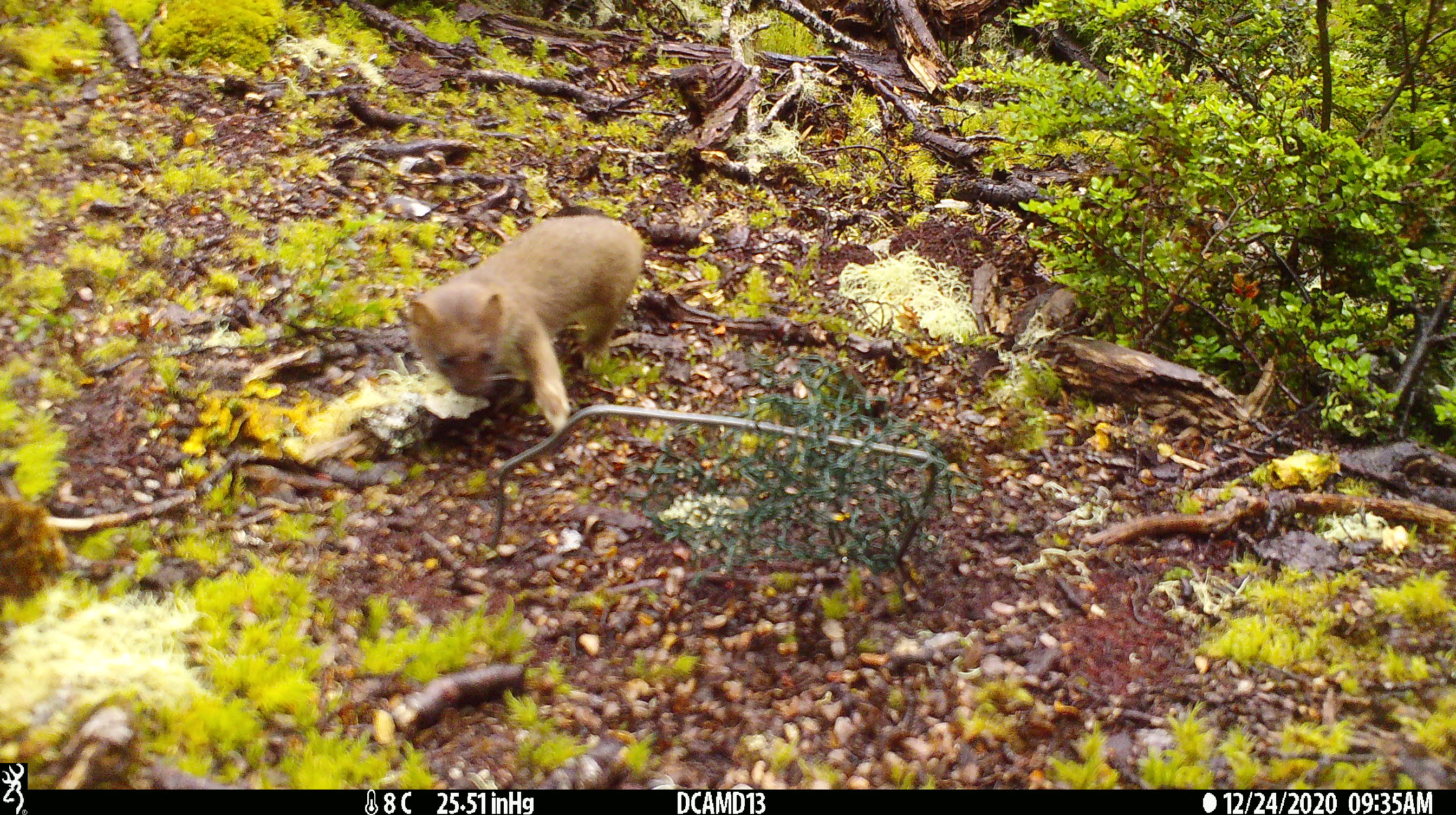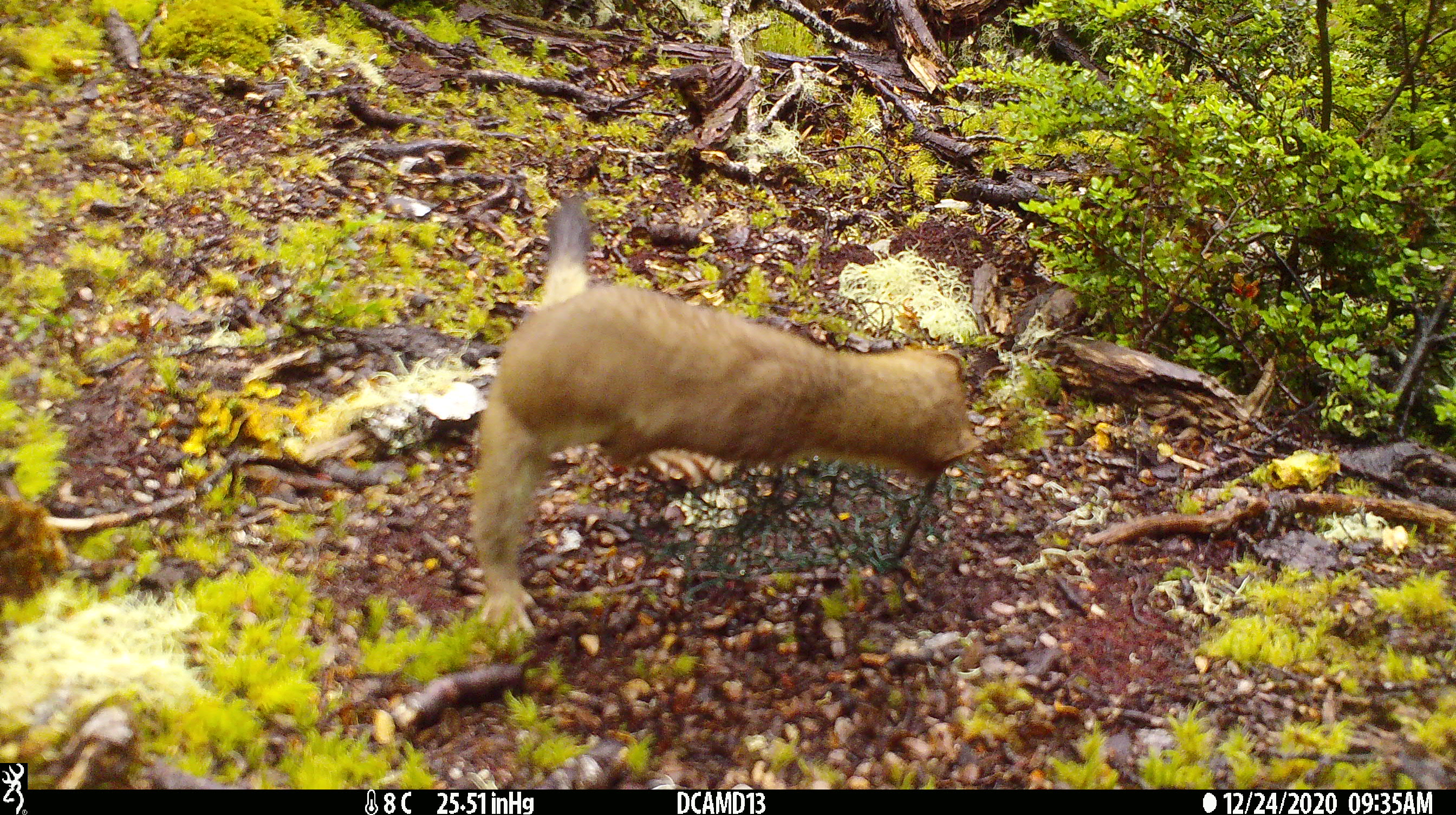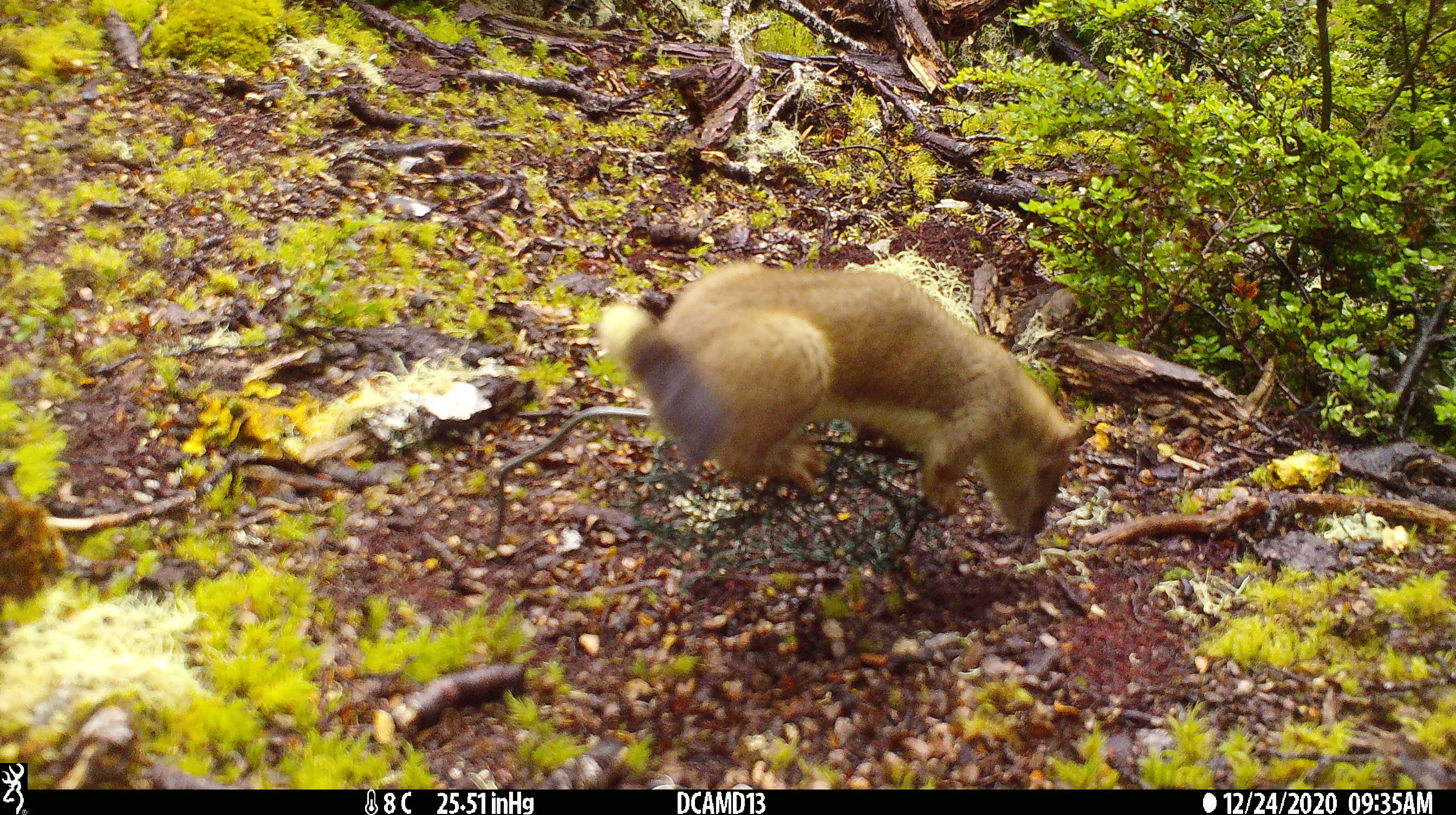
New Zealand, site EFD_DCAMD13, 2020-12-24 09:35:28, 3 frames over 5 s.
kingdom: Animalia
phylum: Chordata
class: Mammalia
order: Carnivora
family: Mustelidae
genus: Mustela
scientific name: Mustela erminea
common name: stoat